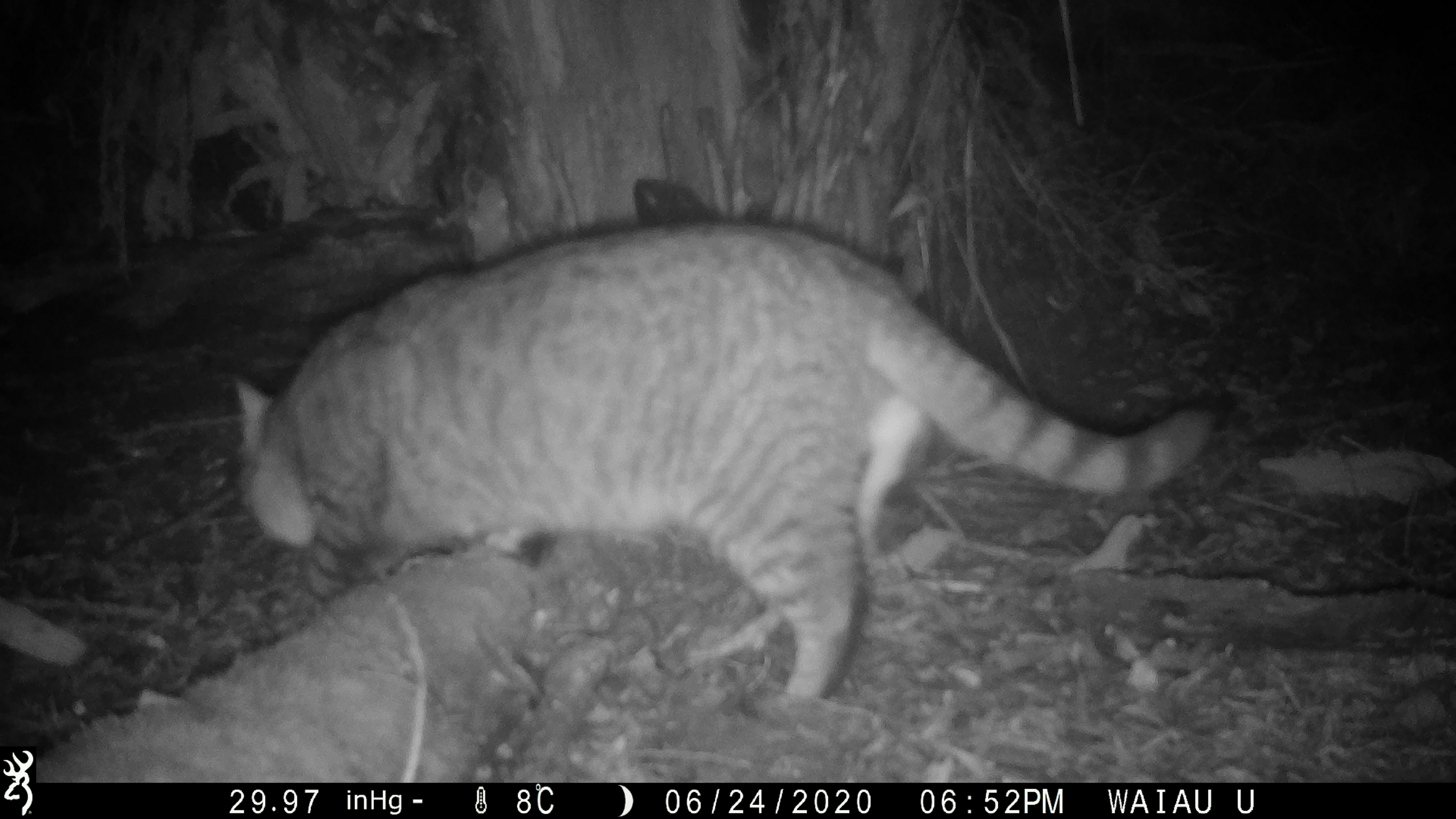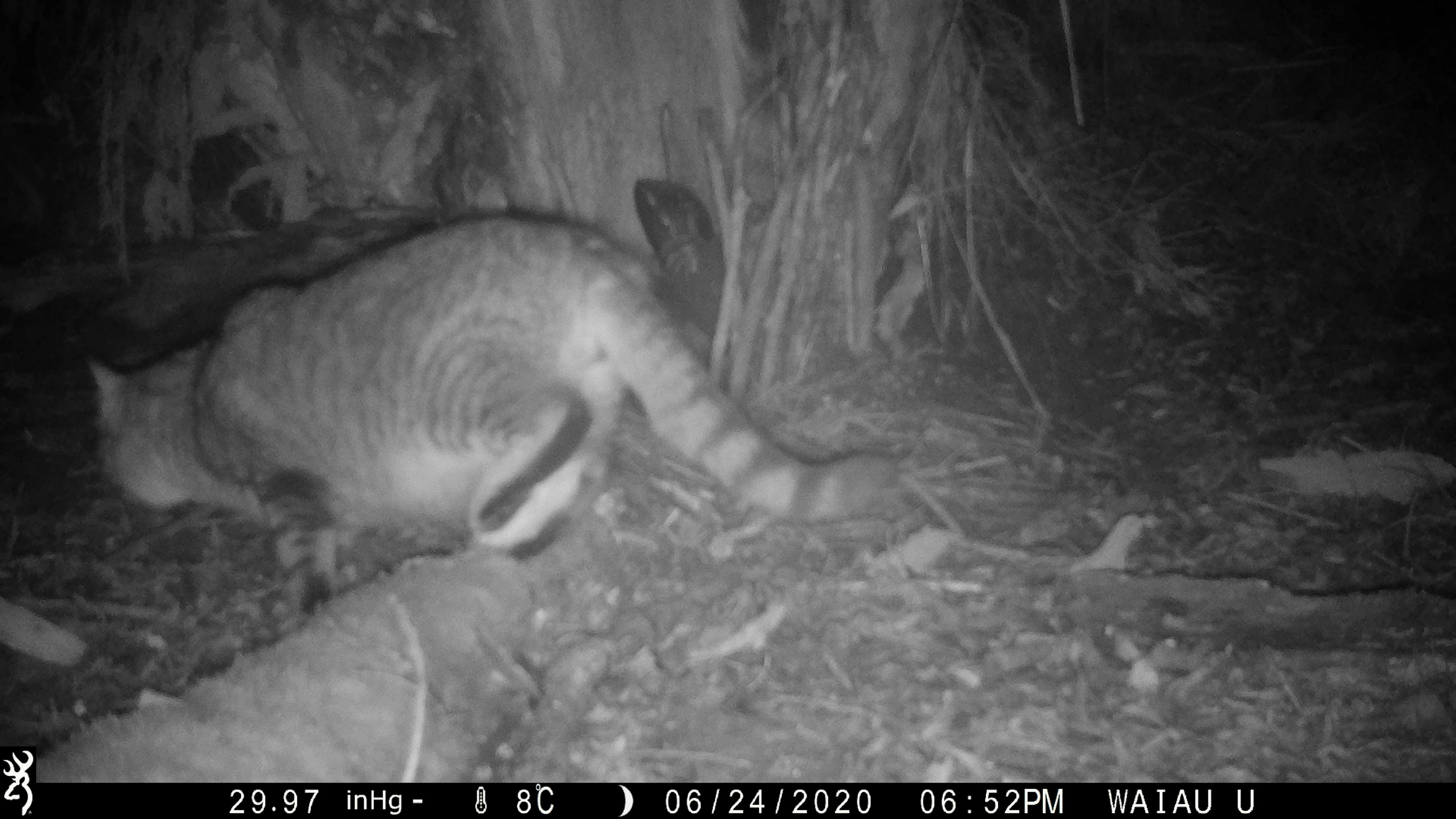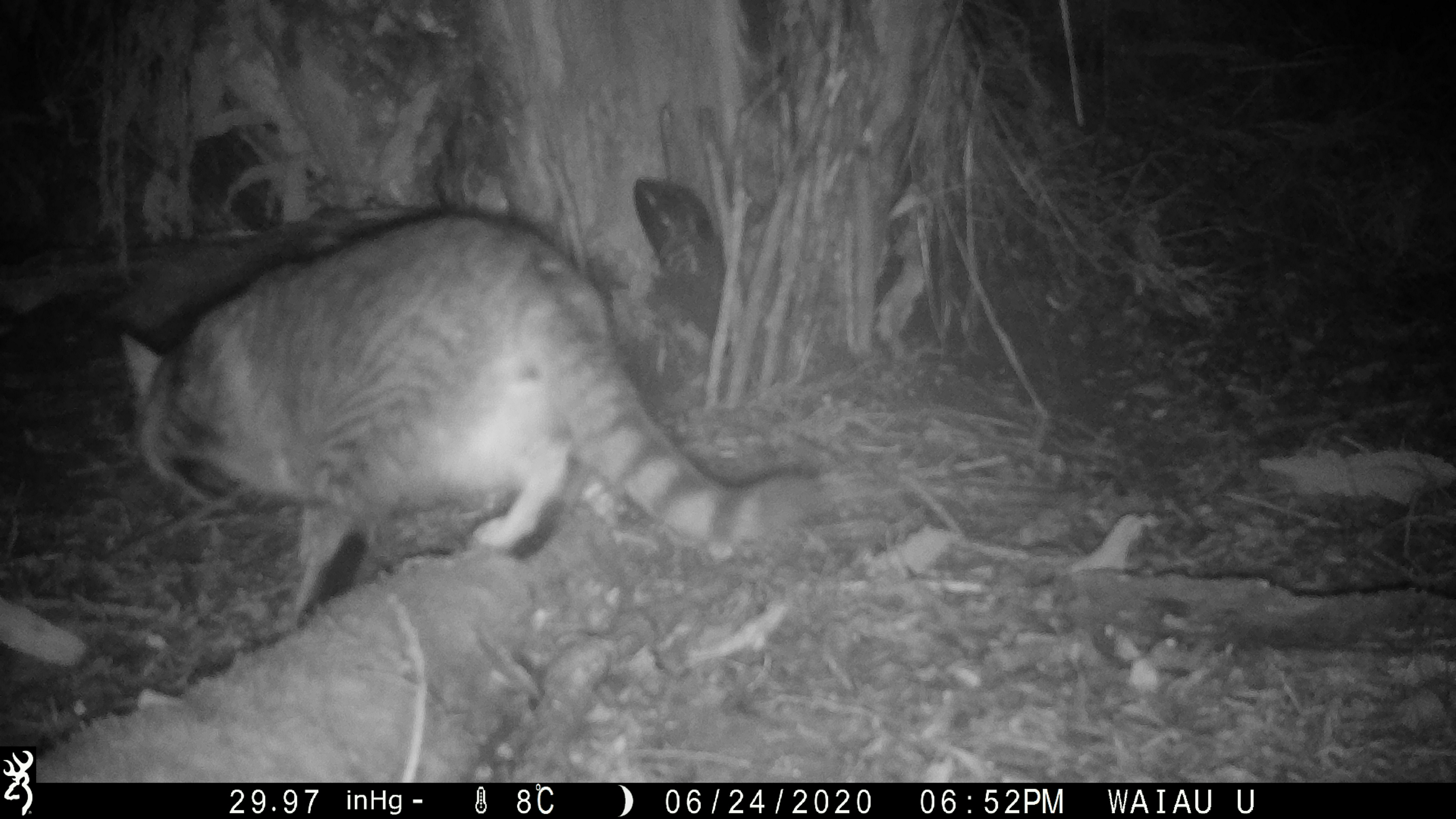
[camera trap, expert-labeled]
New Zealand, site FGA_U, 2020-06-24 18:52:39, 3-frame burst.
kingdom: Animalia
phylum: Chordata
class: Mammalia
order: Carnivora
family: Felidae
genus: Felis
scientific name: Felis catus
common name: domestic cat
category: cat